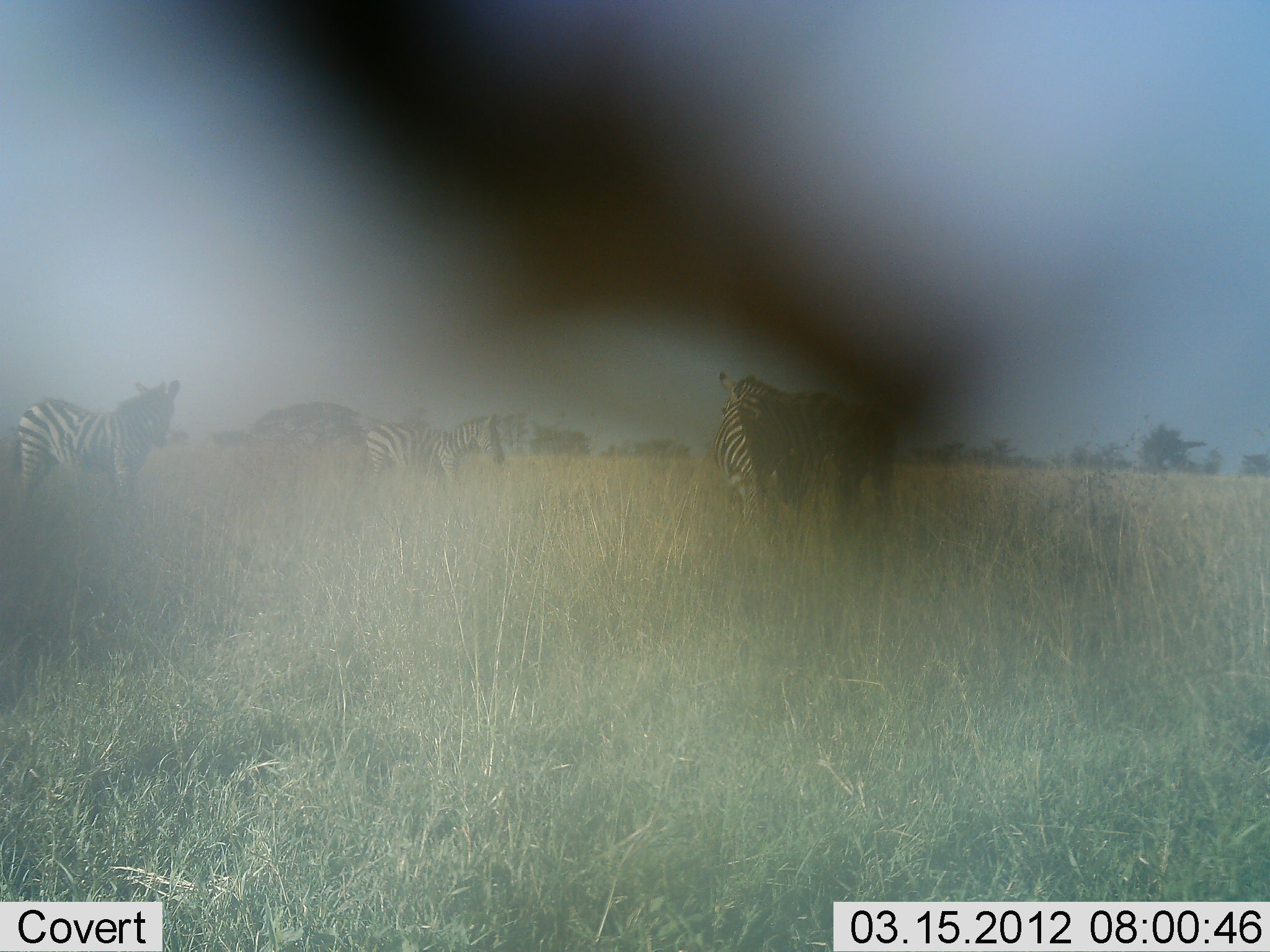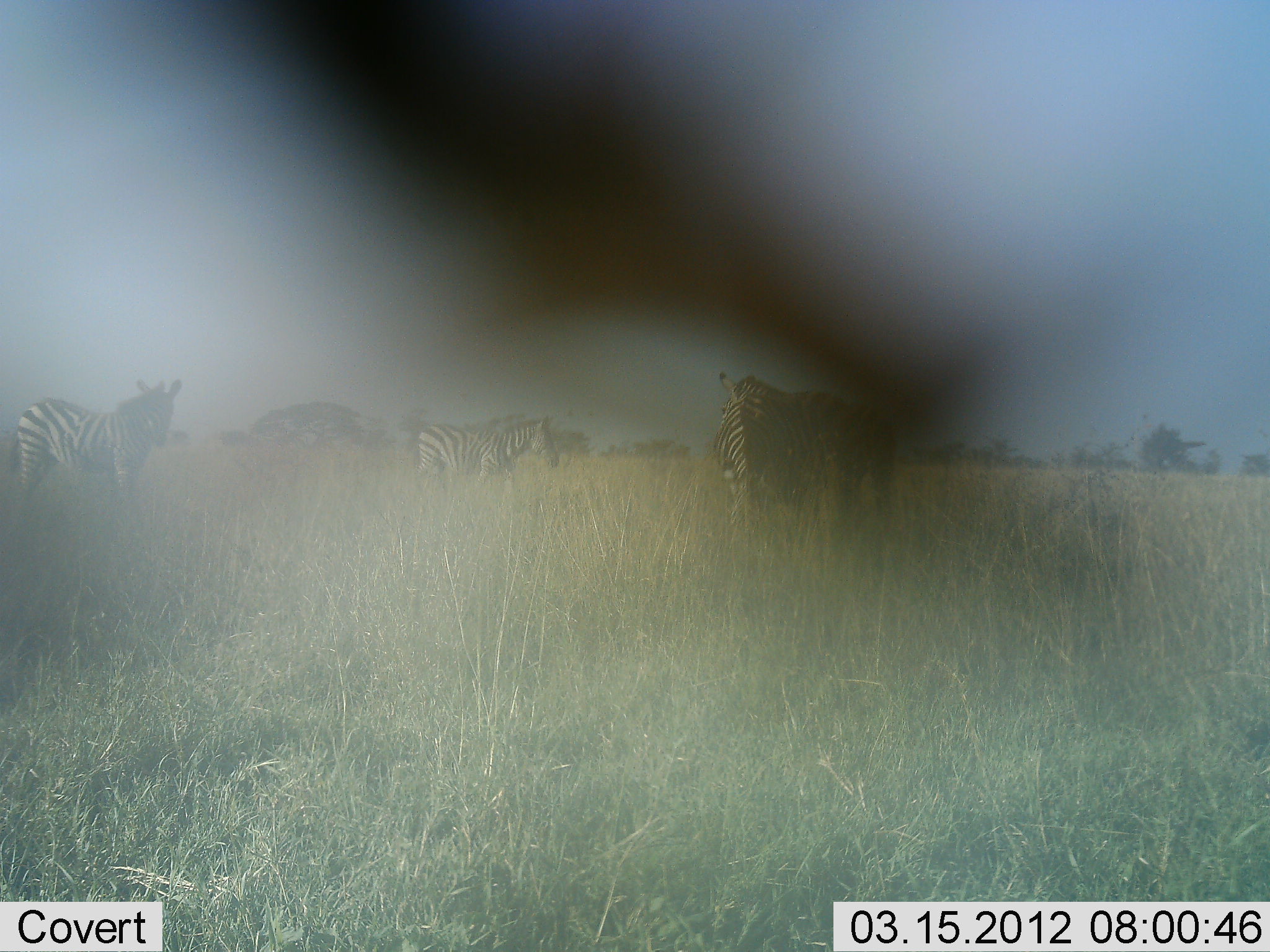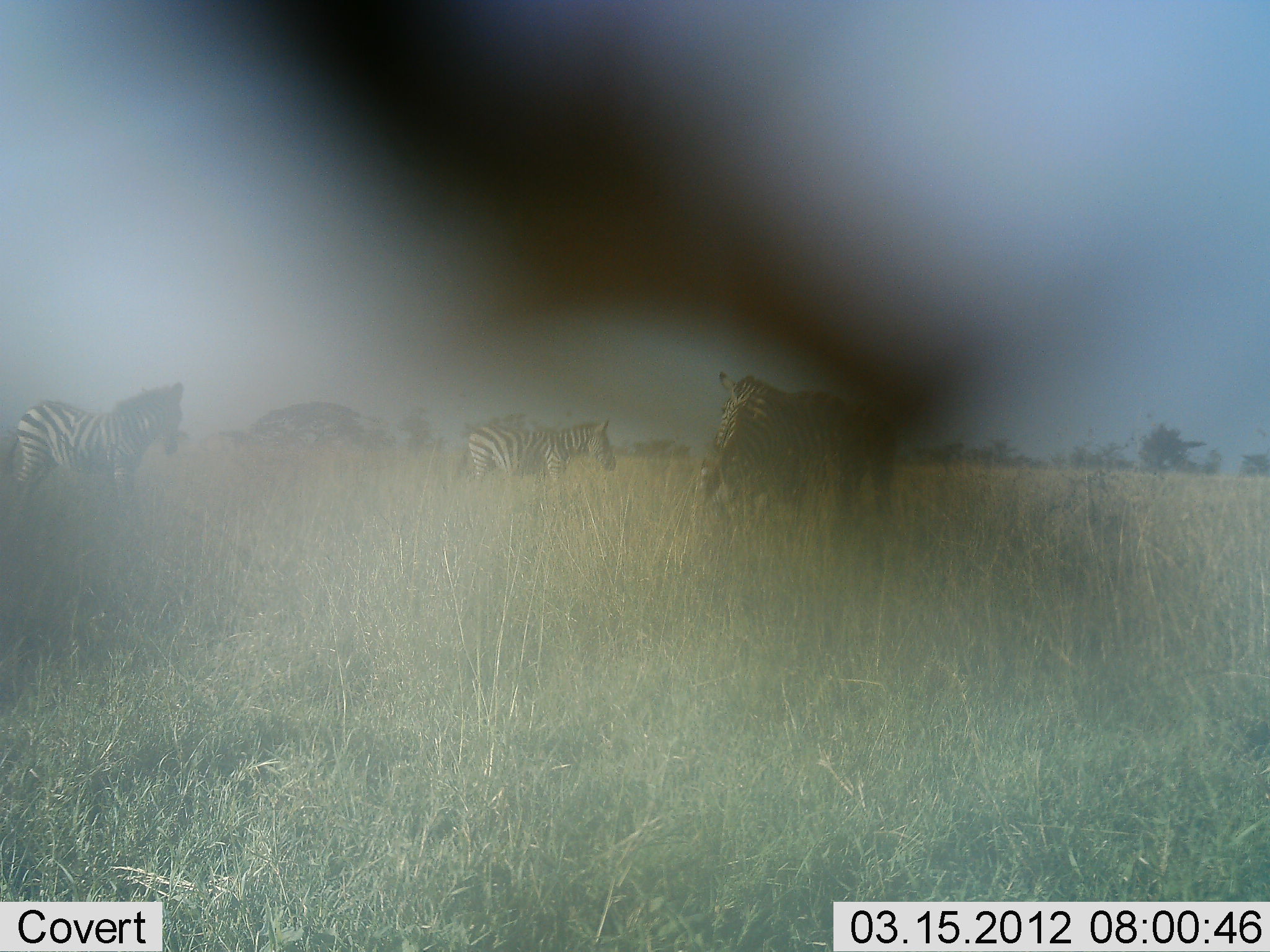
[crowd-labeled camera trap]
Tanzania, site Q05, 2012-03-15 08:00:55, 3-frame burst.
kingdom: Animalia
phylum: Chordata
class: Mammalia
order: Perissodactyla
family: Equidae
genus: Equus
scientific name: Equus quagga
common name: plains zebra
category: zebra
Zebra (plains zebra) (Equus quagga), count 4. Behavior (volunteer vote fractions): standing 83%, resting 0%, moving 42%, interacting 0%. Young present (vote fraction): 8%. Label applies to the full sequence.